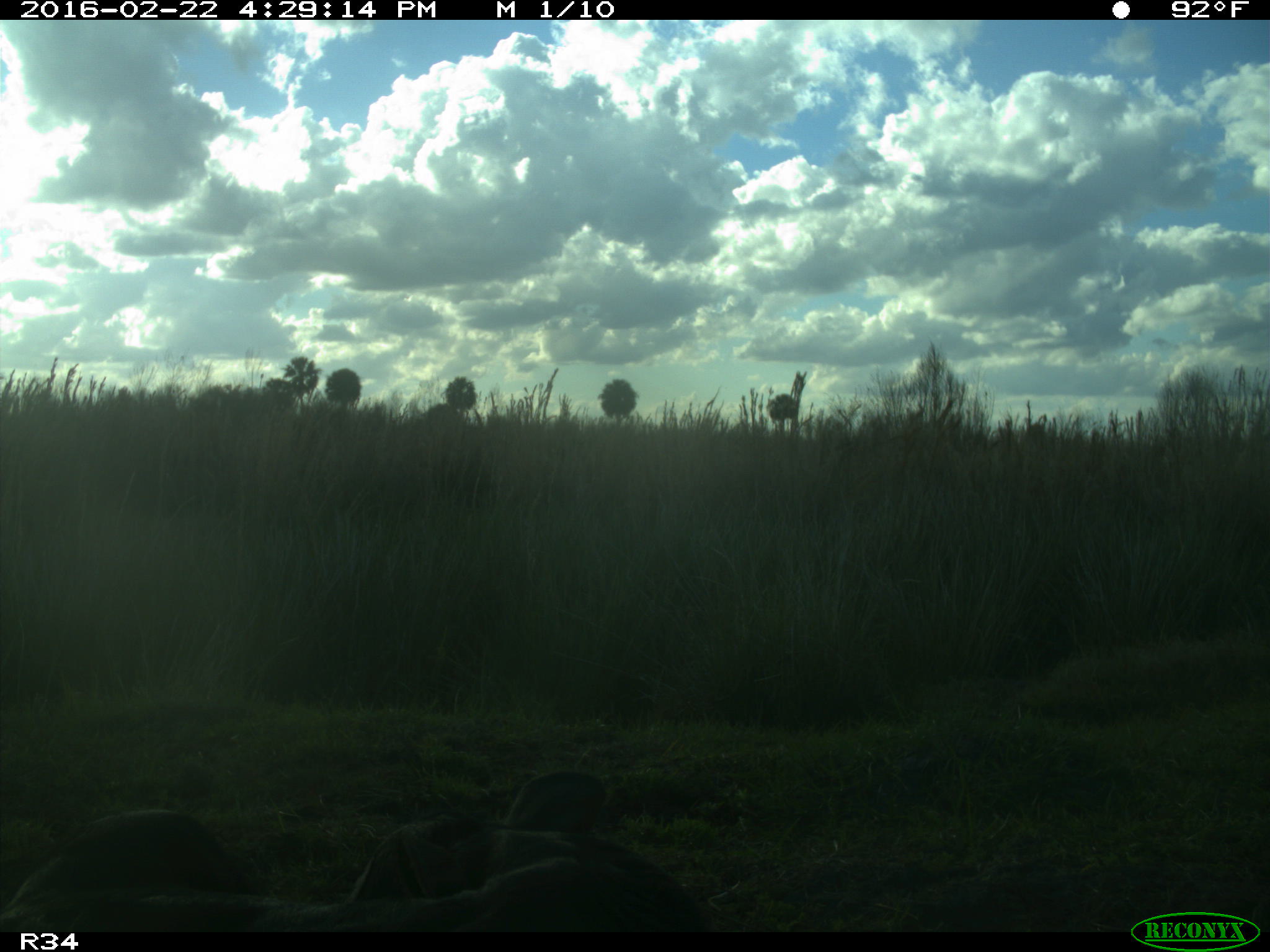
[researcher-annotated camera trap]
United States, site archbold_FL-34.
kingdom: Animalia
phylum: Chordata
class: Mammalia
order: Artiodactyla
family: Bovidae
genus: Bos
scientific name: Bos taurus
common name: domestic cow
Bos taurus (domestic cow).